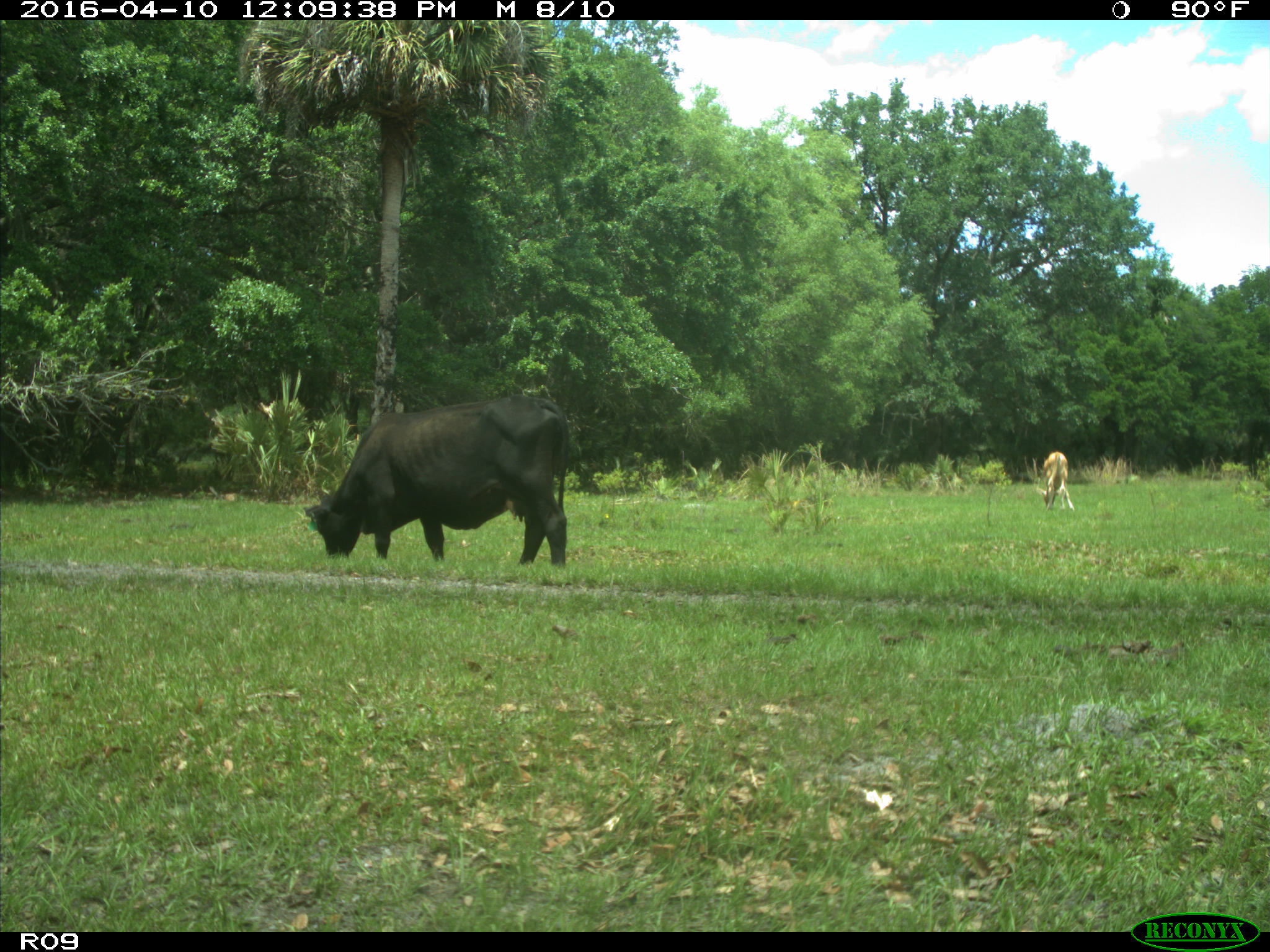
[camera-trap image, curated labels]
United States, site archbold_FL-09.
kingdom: Animalia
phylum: Chordata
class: Mammalia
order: Artiodactyla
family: Bovidae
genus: Bos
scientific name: Bos taurus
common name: domestic cow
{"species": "Bos taurus (domestic cow)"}